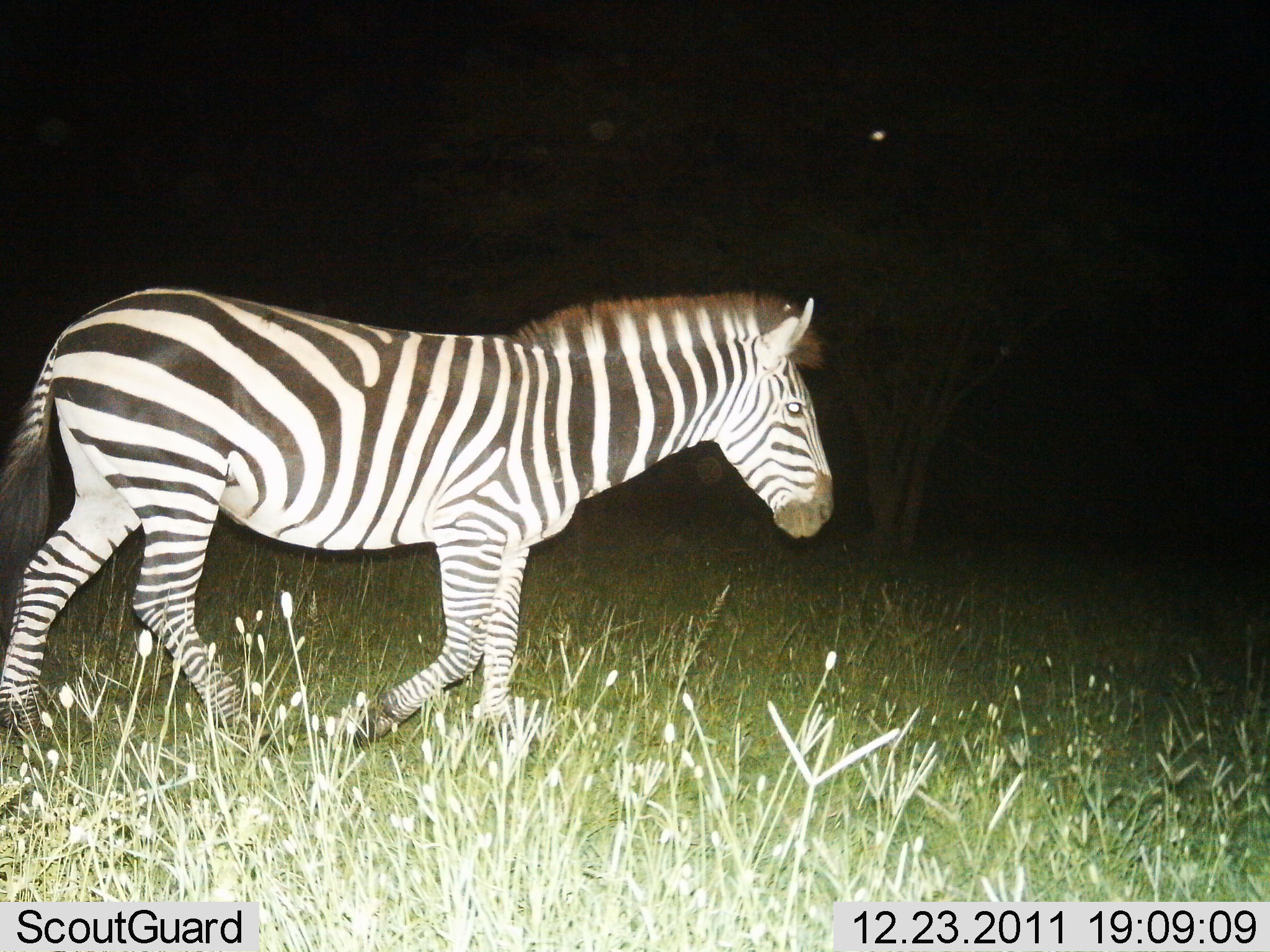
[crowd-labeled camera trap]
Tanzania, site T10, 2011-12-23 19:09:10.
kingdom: Animalia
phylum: Chordata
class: Mammalia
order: Perissodactyla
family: Equidae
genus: Equus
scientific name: Equus quagga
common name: plains zebra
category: zebra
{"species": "zebra (plains zebra) (Equus quagga)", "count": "1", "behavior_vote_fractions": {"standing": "27%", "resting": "0%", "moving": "73%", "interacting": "0%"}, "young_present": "0%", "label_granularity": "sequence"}